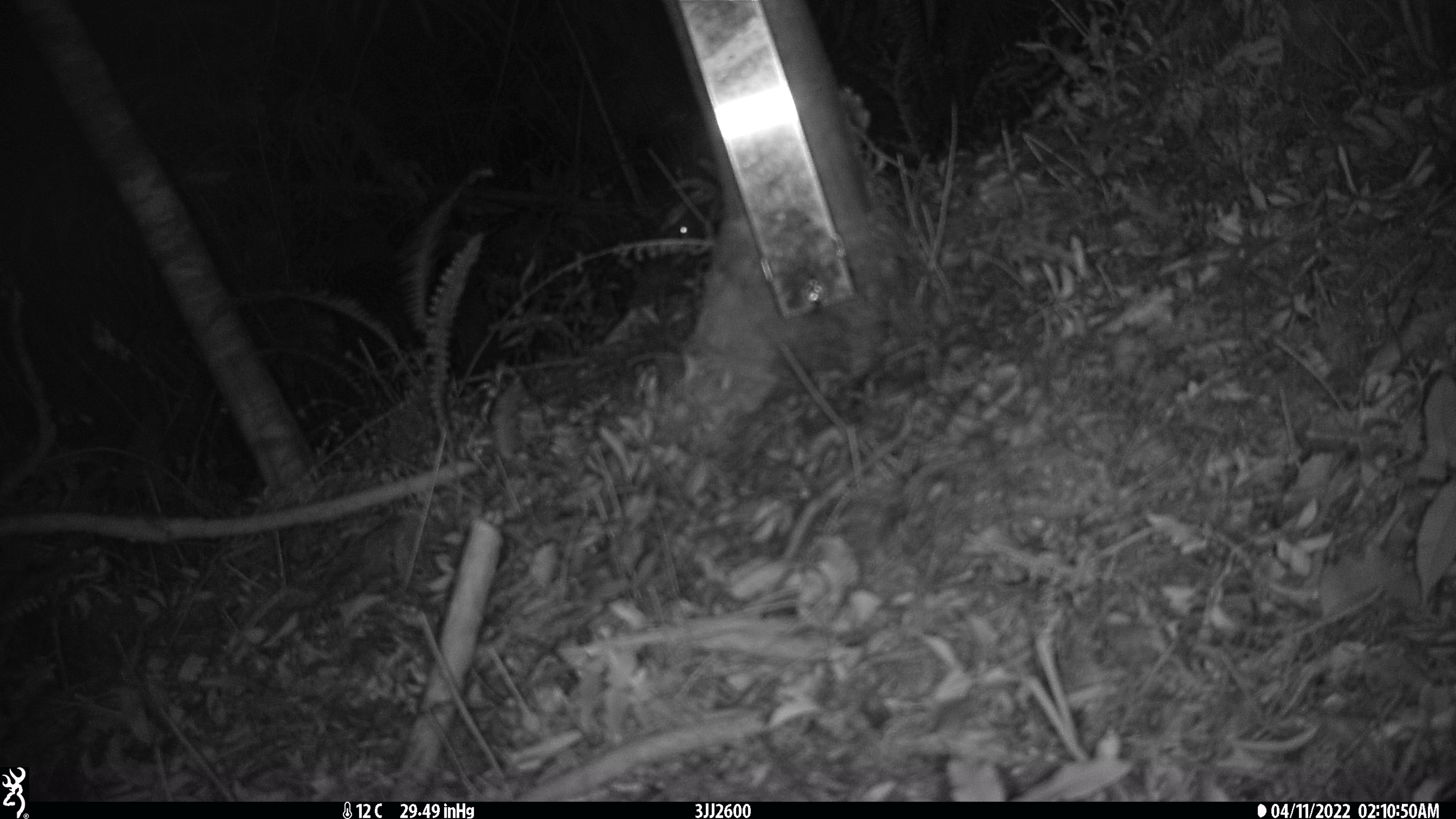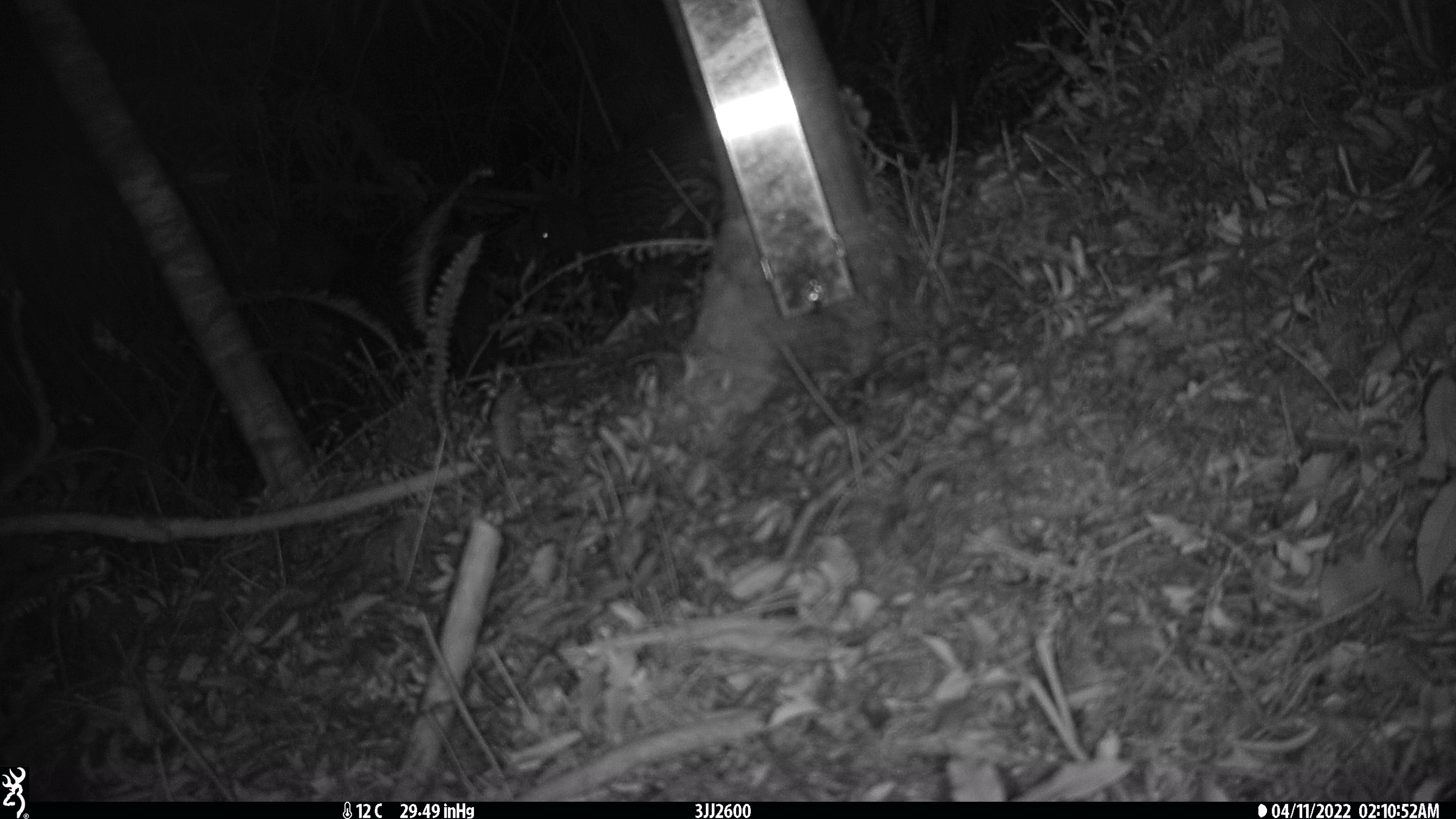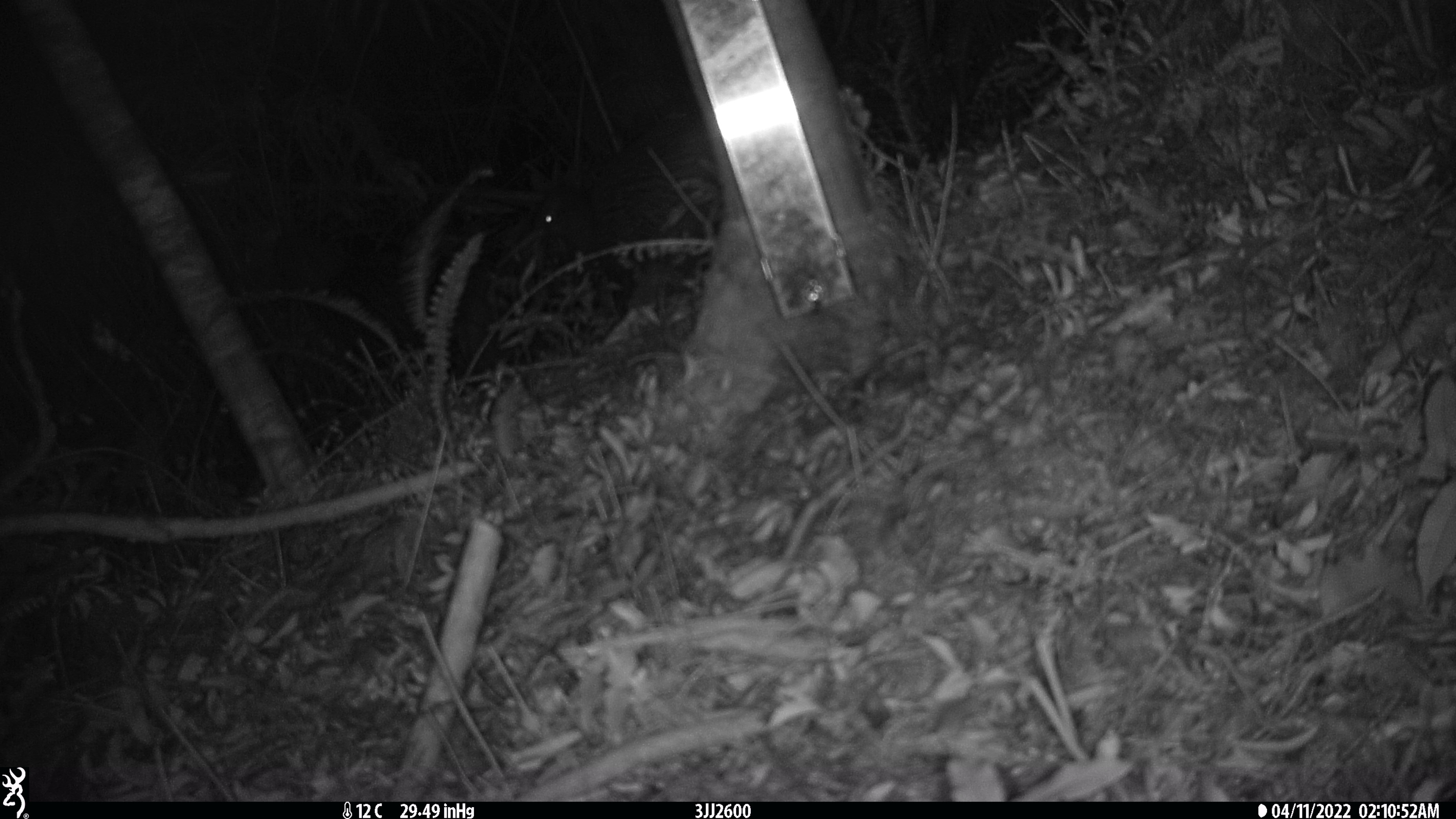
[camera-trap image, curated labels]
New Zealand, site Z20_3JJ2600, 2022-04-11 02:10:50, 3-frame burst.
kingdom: Animalia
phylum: Chordata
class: Aves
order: Apterygiformes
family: Apterygidae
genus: Apteryx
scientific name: Apteryx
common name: kiwi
Kiwi (Apteryx).